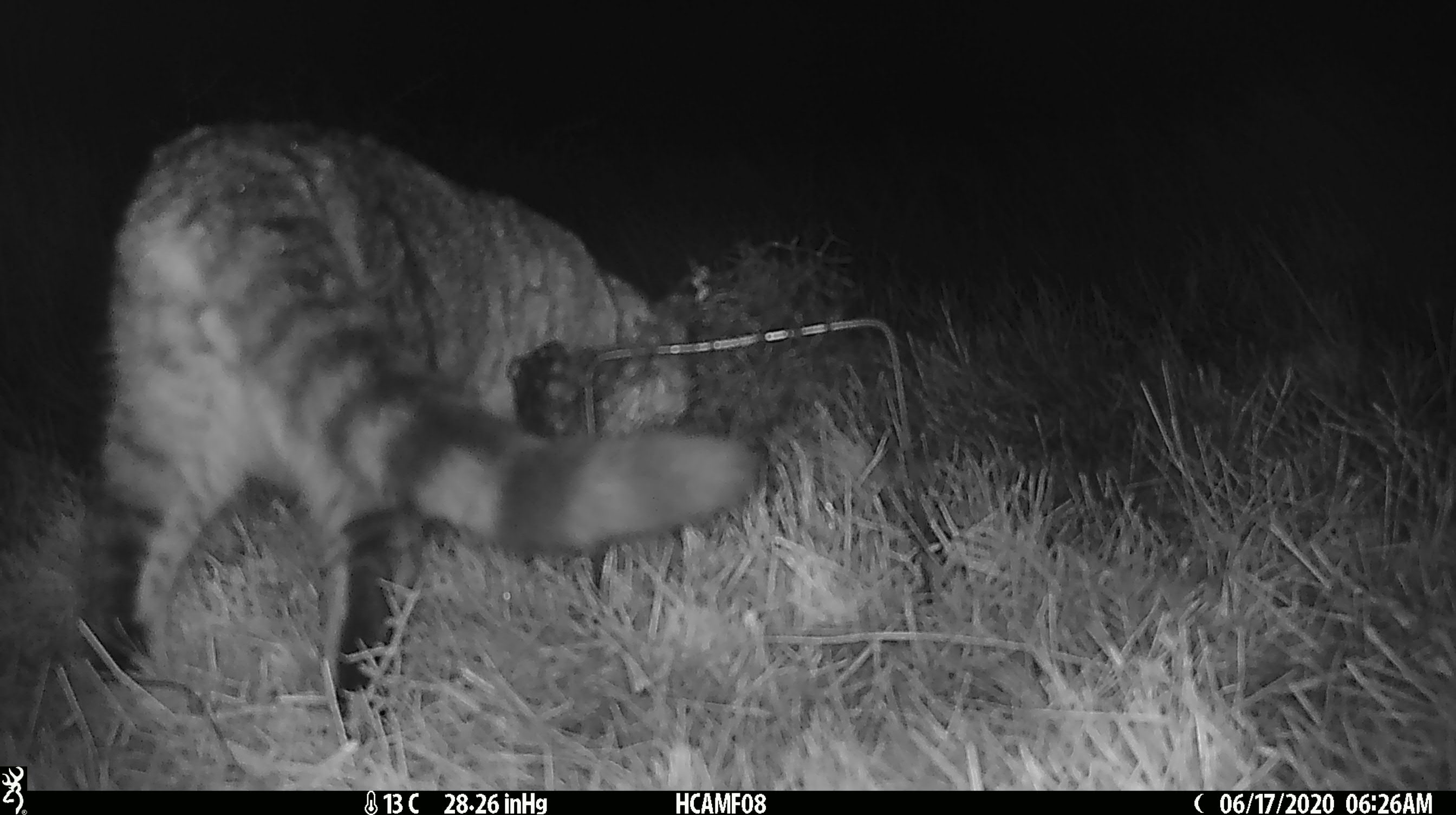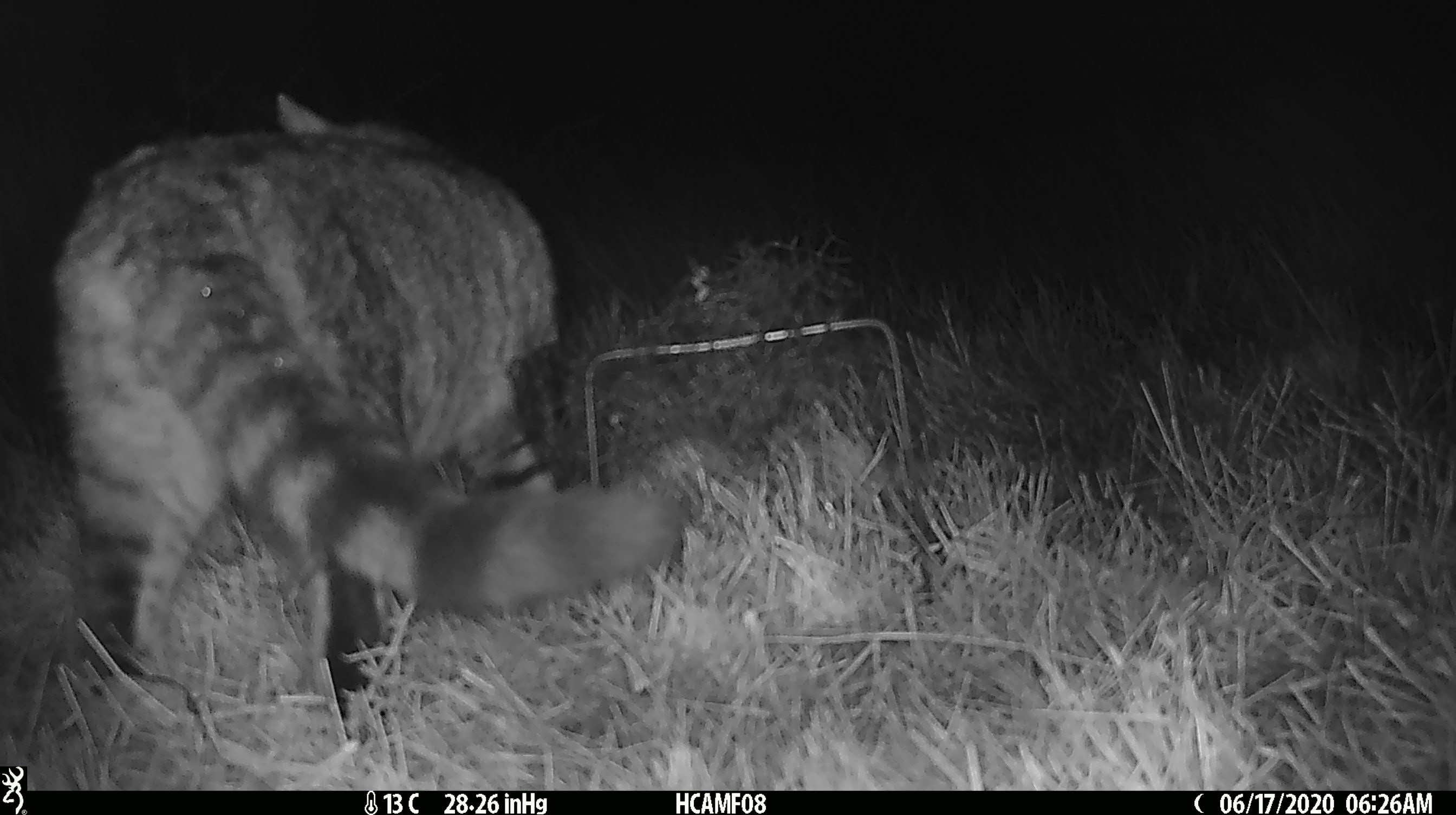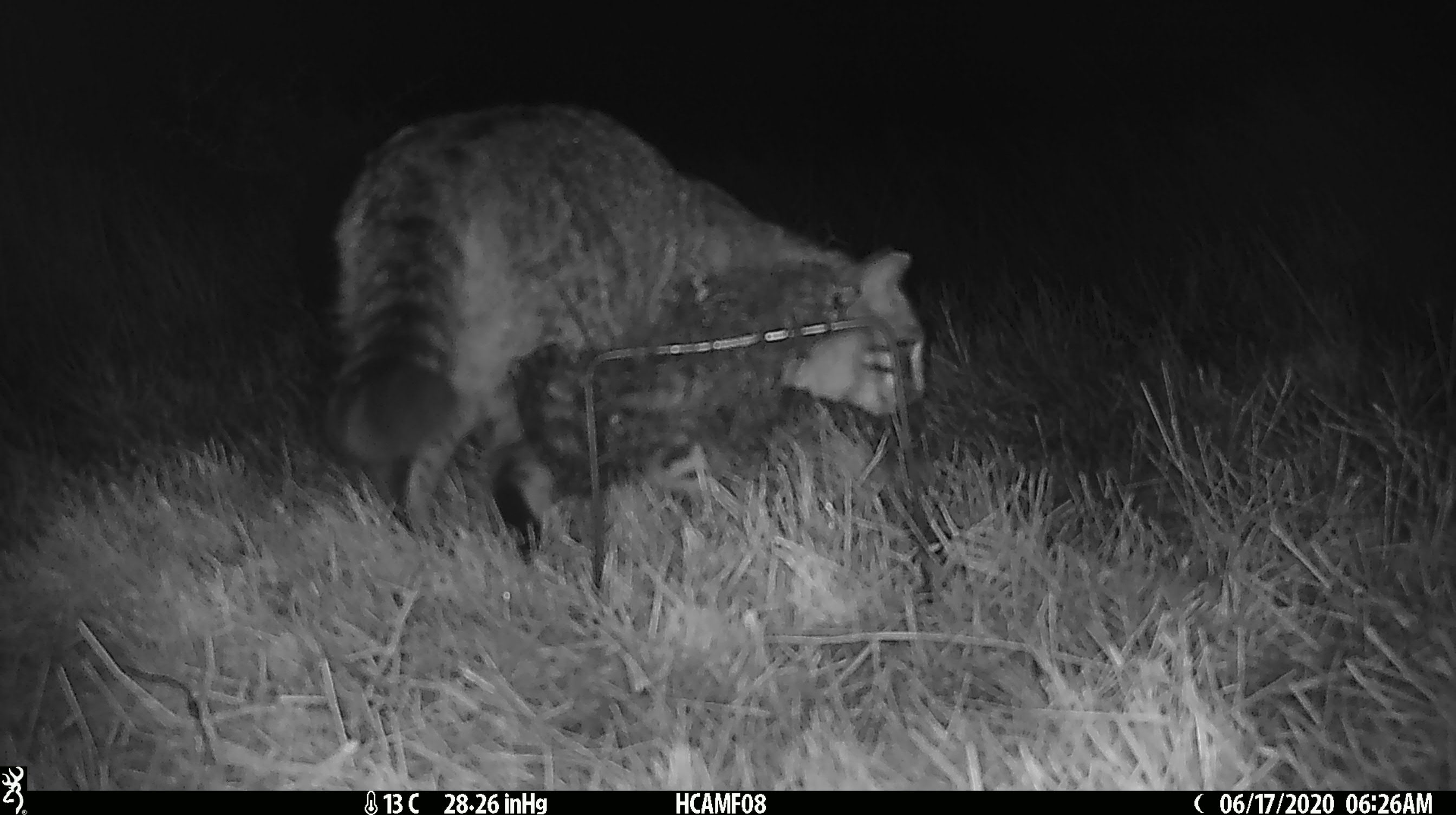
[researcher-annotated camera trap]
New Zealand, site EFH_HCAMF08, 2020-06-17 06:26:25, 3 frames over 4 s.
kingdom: Animalia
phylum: Chordata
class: Mammalia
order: Carnivora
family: Felidae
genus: Felis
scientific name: Felis catus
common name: domestic cat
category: cat